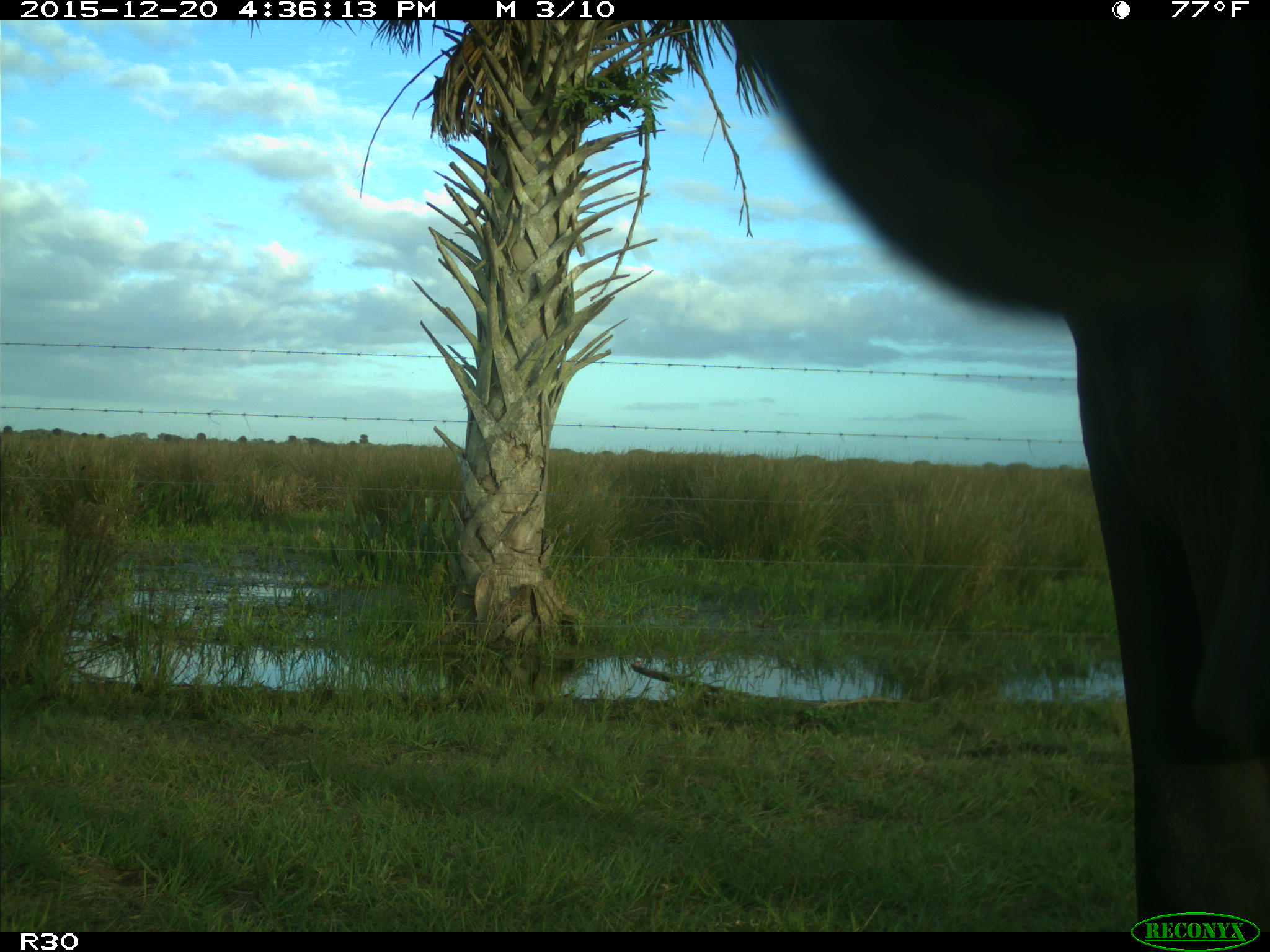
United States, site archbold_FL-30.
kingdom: Animalia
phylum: Chordata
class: Mammalia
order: Artiodactyla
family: Bovidae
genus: Bos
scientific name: Bos taurus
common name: domestic cow